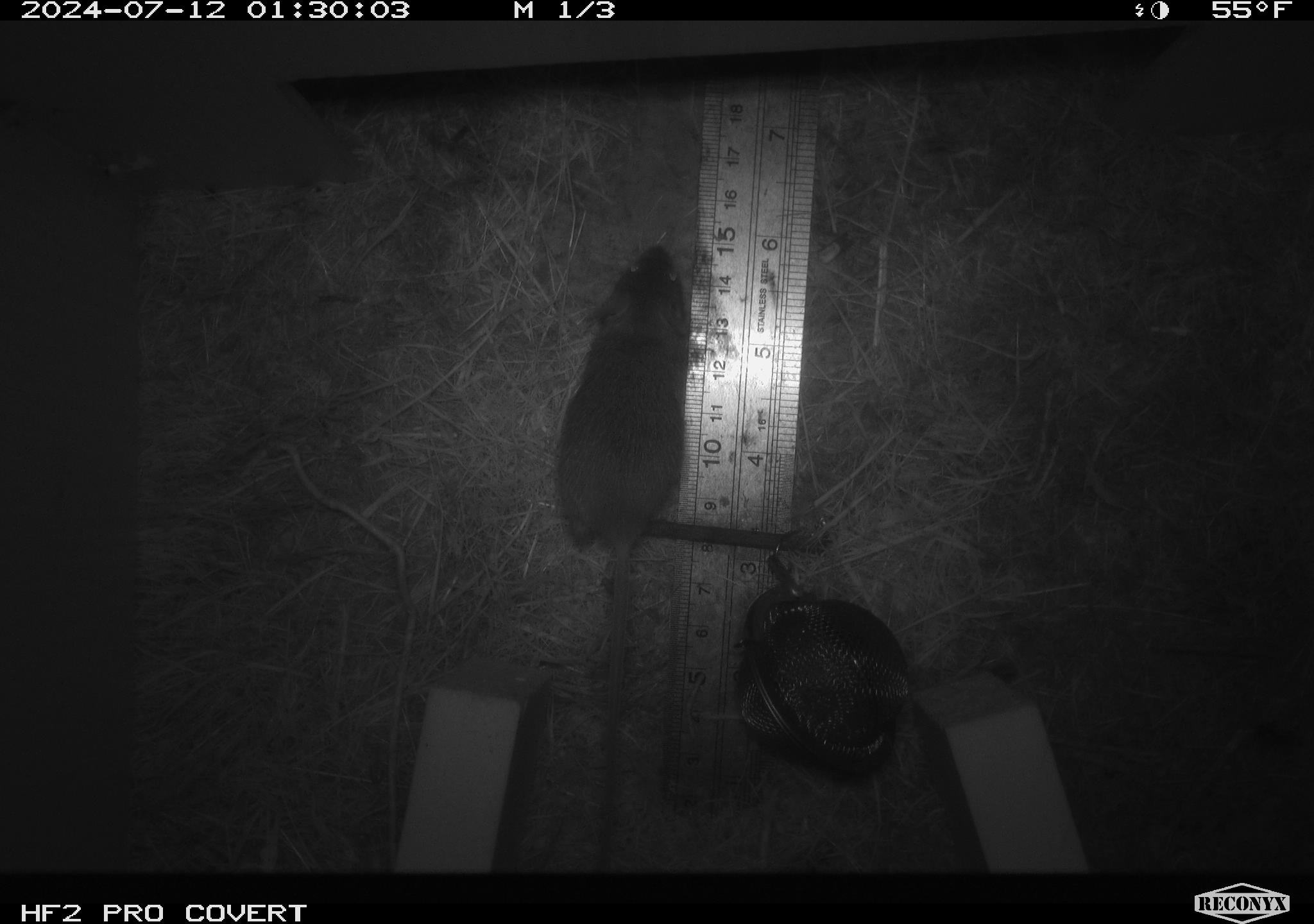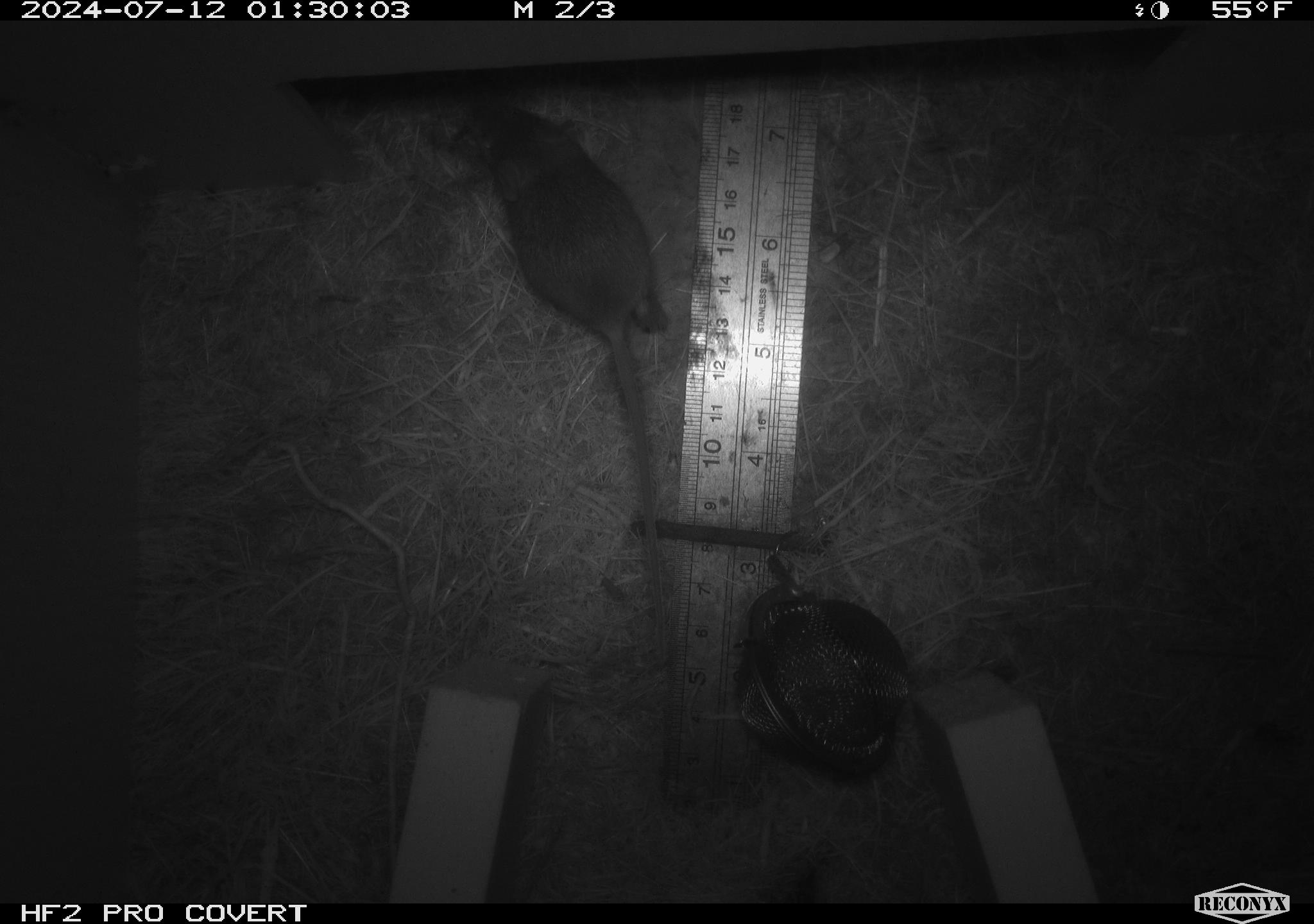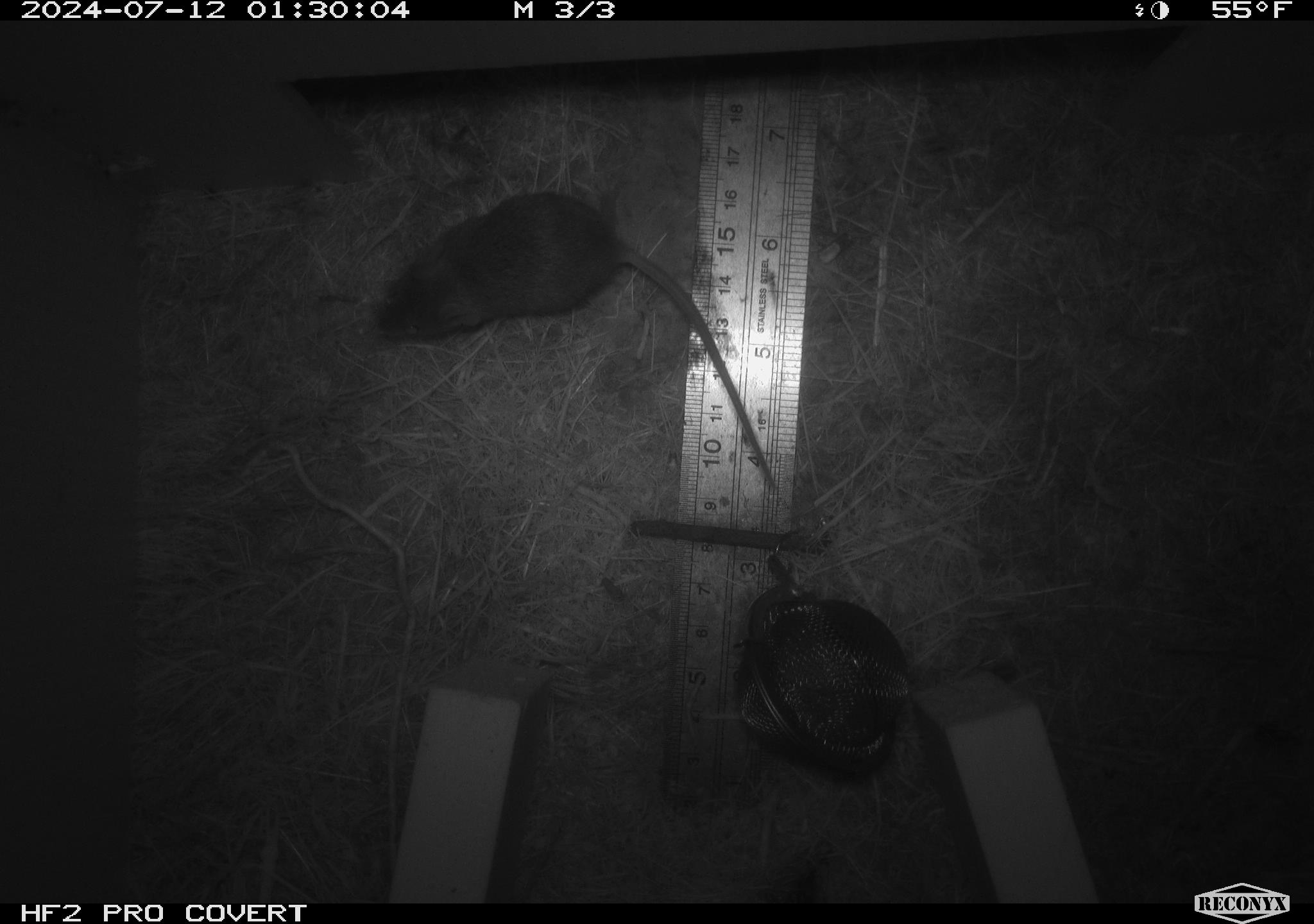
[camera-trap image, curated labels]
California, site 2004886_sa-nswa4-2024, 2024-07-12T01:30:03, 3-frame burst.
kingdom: Animalia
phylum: Chordata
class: Mammalia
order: Rodentia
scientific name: Rodentia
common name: mouse species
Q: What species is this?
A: Mouse species (Rodentia).